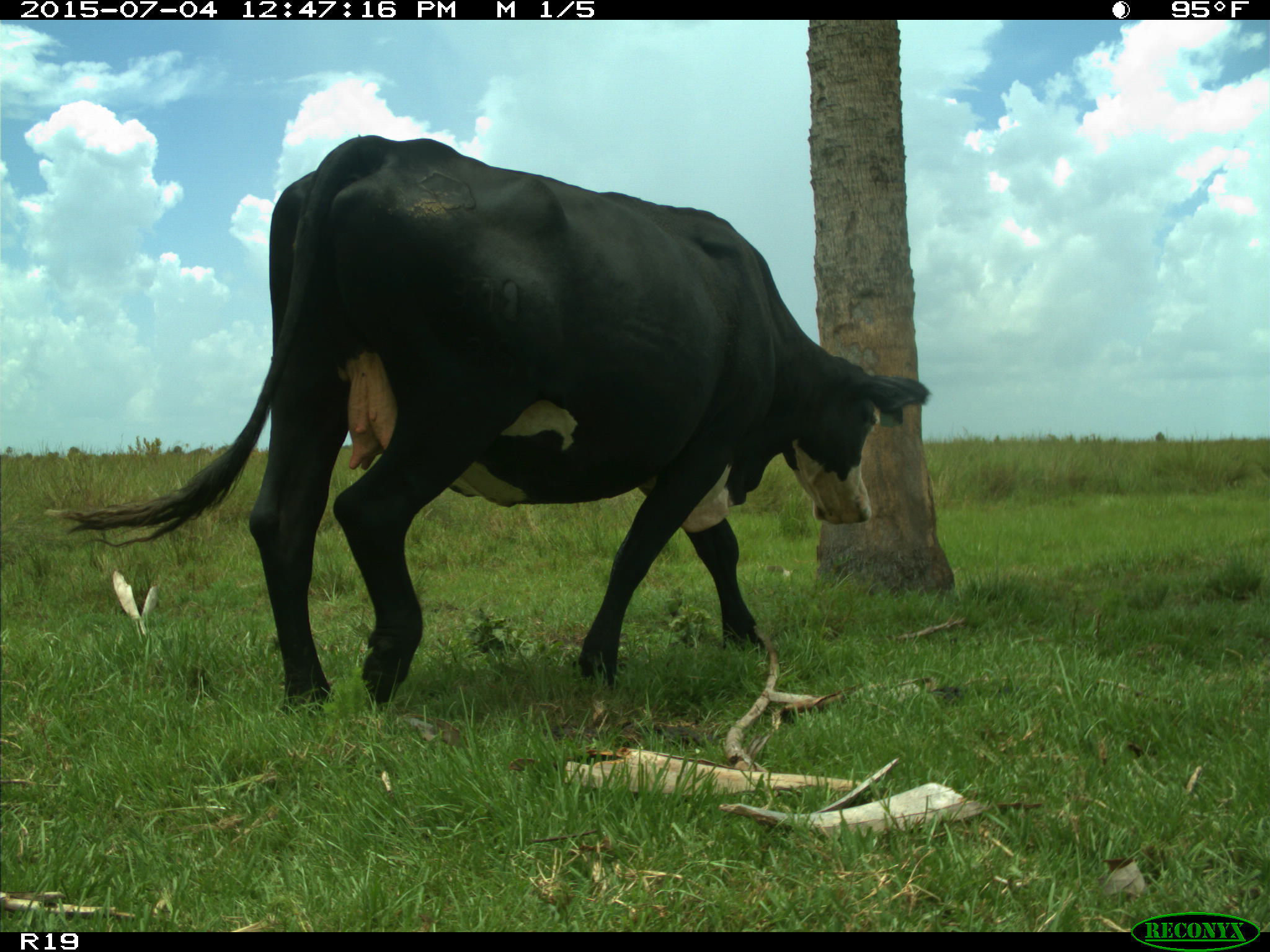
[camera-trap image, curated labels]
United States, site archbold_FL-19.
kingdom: Animalia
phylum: Chordata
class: Mammalia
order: Artiodactyla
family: Bovidae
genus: Bos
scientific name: Bos taurus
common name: domestic cow